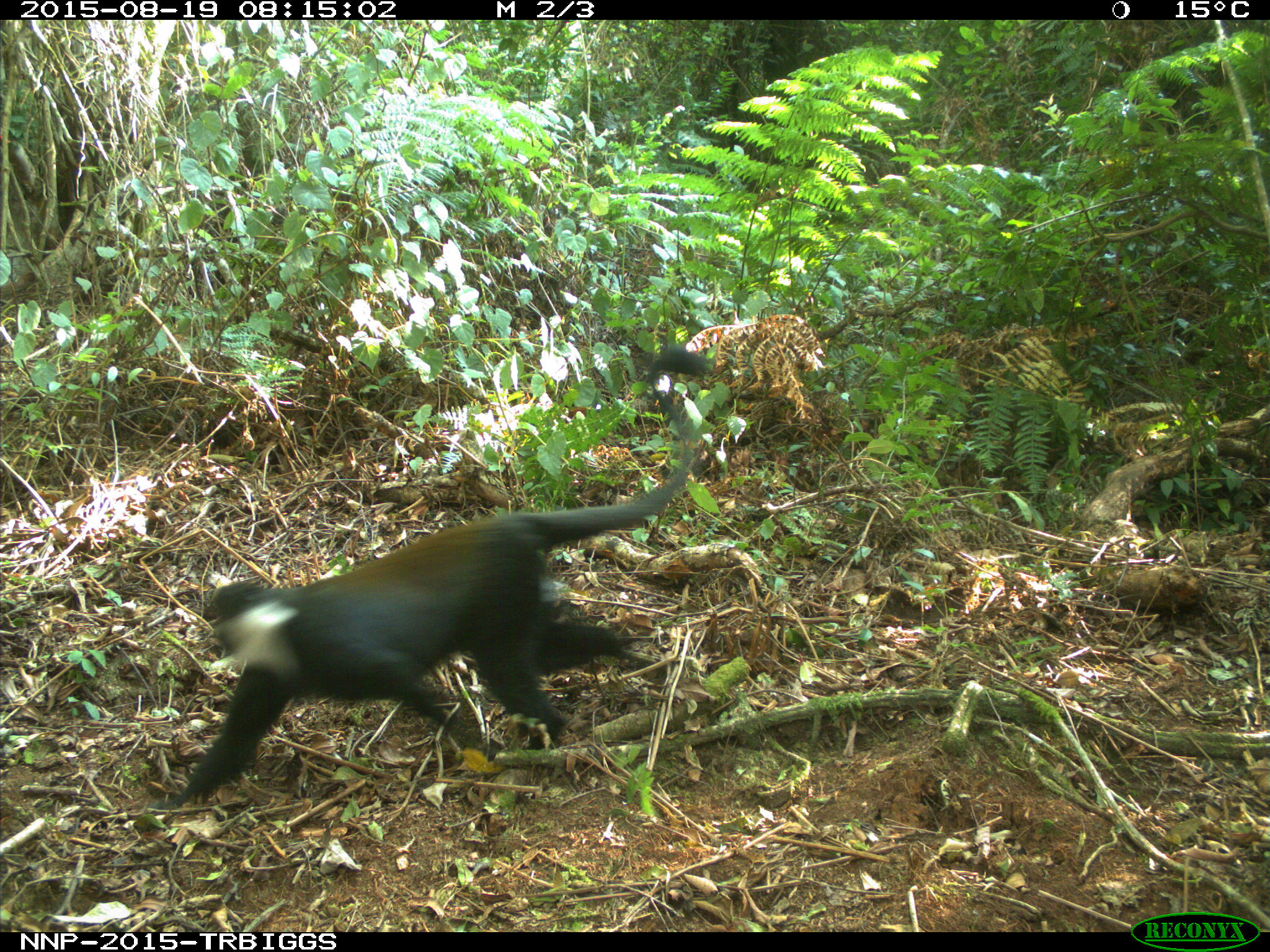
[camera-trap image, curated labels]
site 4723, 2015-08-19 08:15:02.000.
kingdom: Animalia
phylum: Chordata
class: Mammalia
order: Primates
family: Cercopithecidae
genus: Allochrocebus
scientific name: Allochrocebus lhoesti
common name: l'hoest's monkey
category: cercopithecus lhoesti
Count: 1.